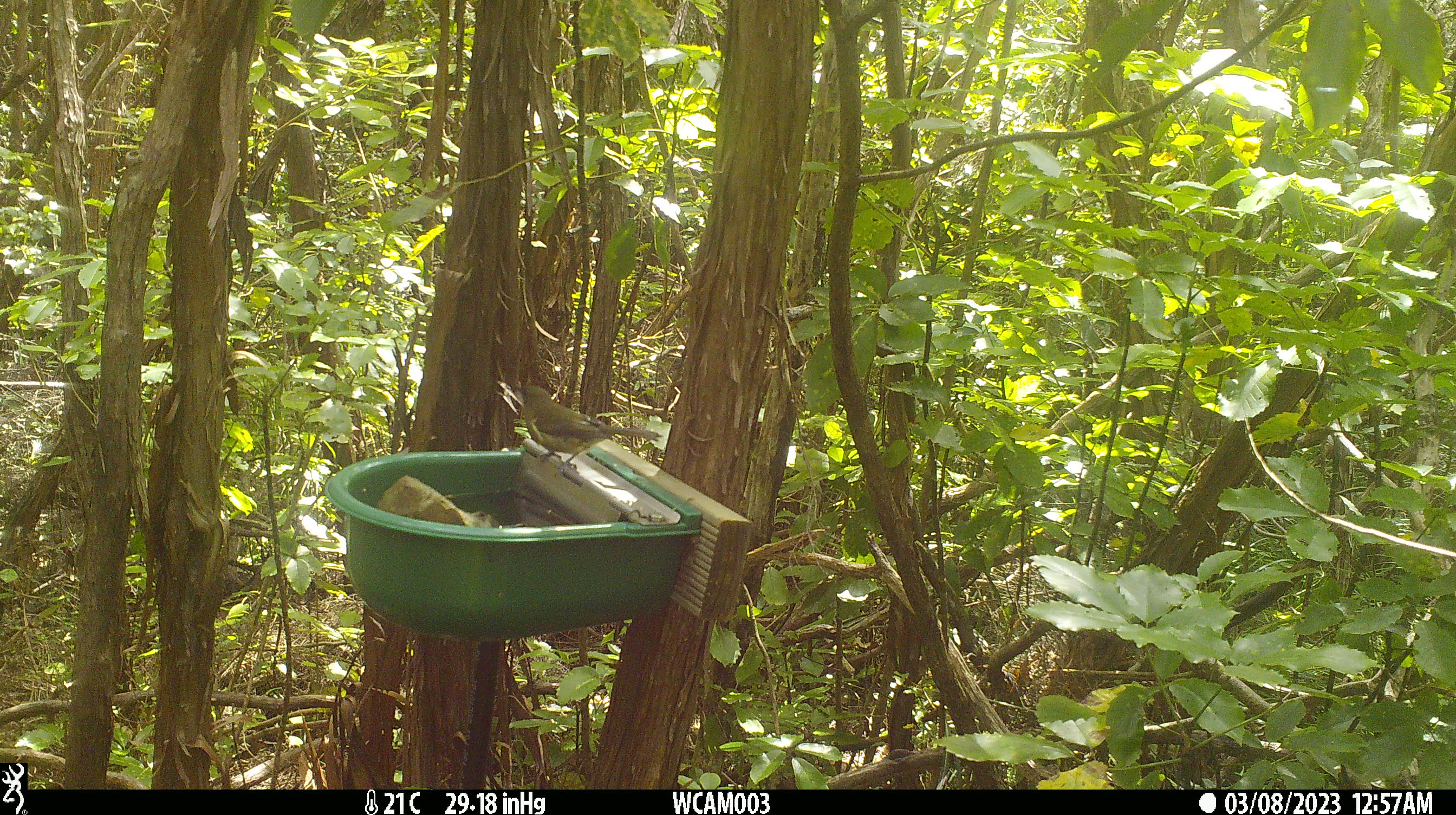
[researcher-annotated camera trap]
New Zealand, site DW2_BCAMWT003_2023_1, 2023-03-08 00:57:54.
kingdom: Animalia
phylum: Chordata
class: Aves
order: Passeriformes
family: Meliphagidae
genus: Anthornis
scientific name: Anthornis melanura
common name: new zealand bellbird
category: bellbird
Bellbird (new zealand bellbird) (Anthornis melanura).